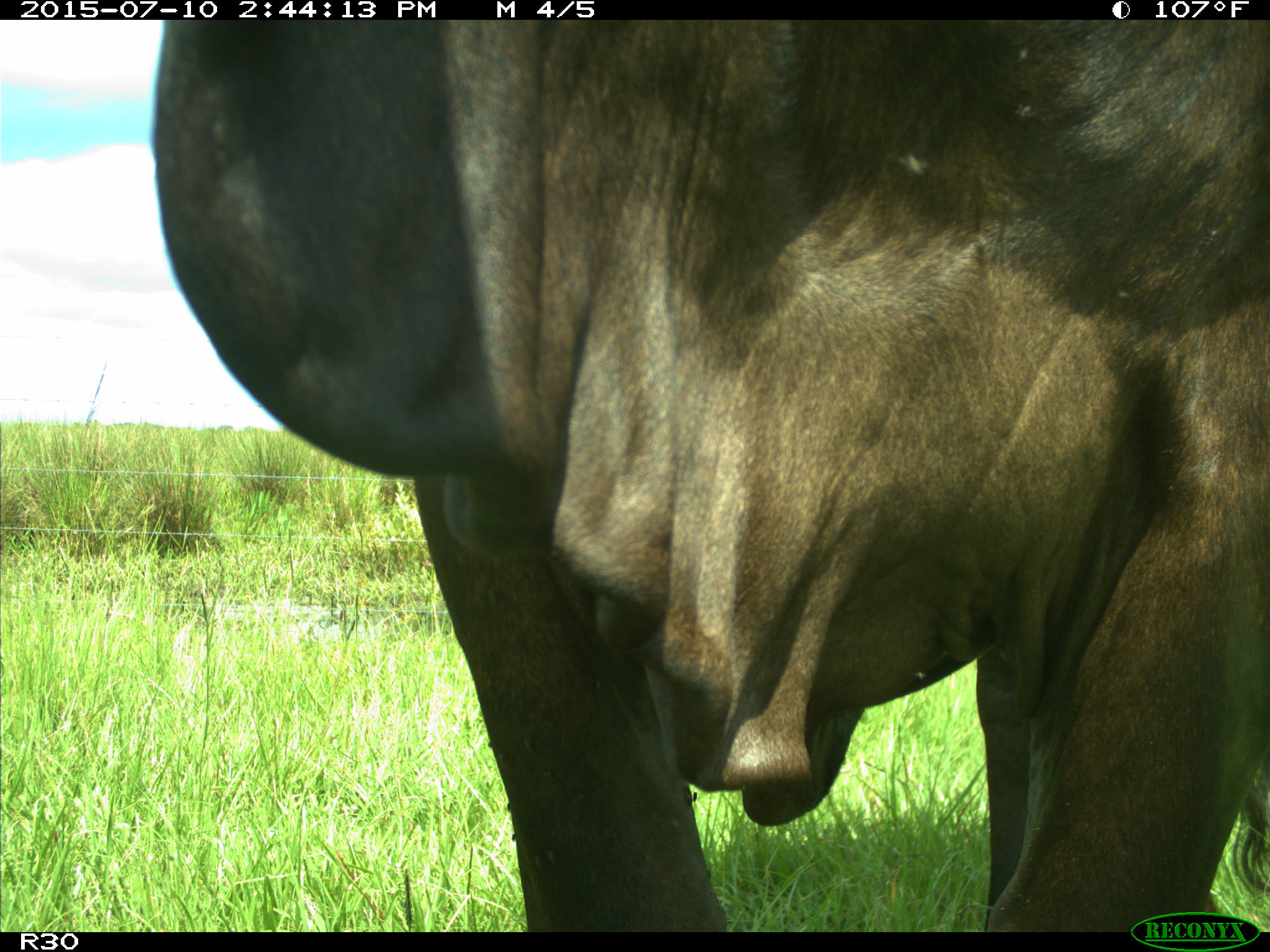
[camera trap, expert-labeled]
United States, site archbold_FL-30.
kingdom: Animalia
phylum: Chordata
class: Mammalia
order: Artiodactyla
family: Bovidae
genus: Bos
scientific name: Bos taurus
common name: domestic cow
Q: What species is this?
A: Bos taurus (domestic cow).